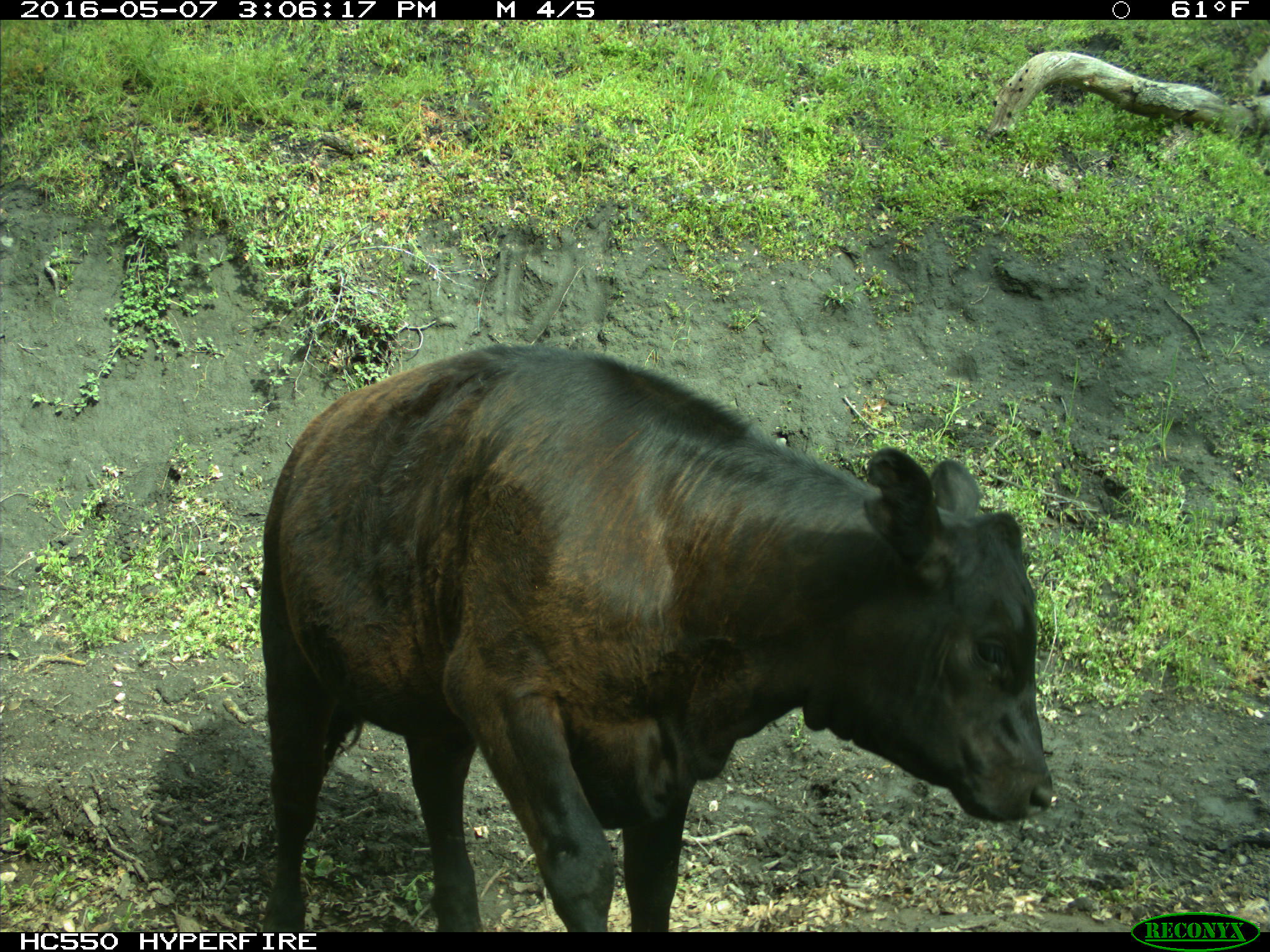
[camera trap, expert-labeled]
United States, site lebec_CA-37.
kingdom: Animalia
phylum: Chordata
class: Mammalia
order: Artiodactyla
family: Bovidae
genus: Bos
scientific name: Bos taurus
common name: domestic cow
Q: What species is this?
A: Bos taurus (domestic cow).